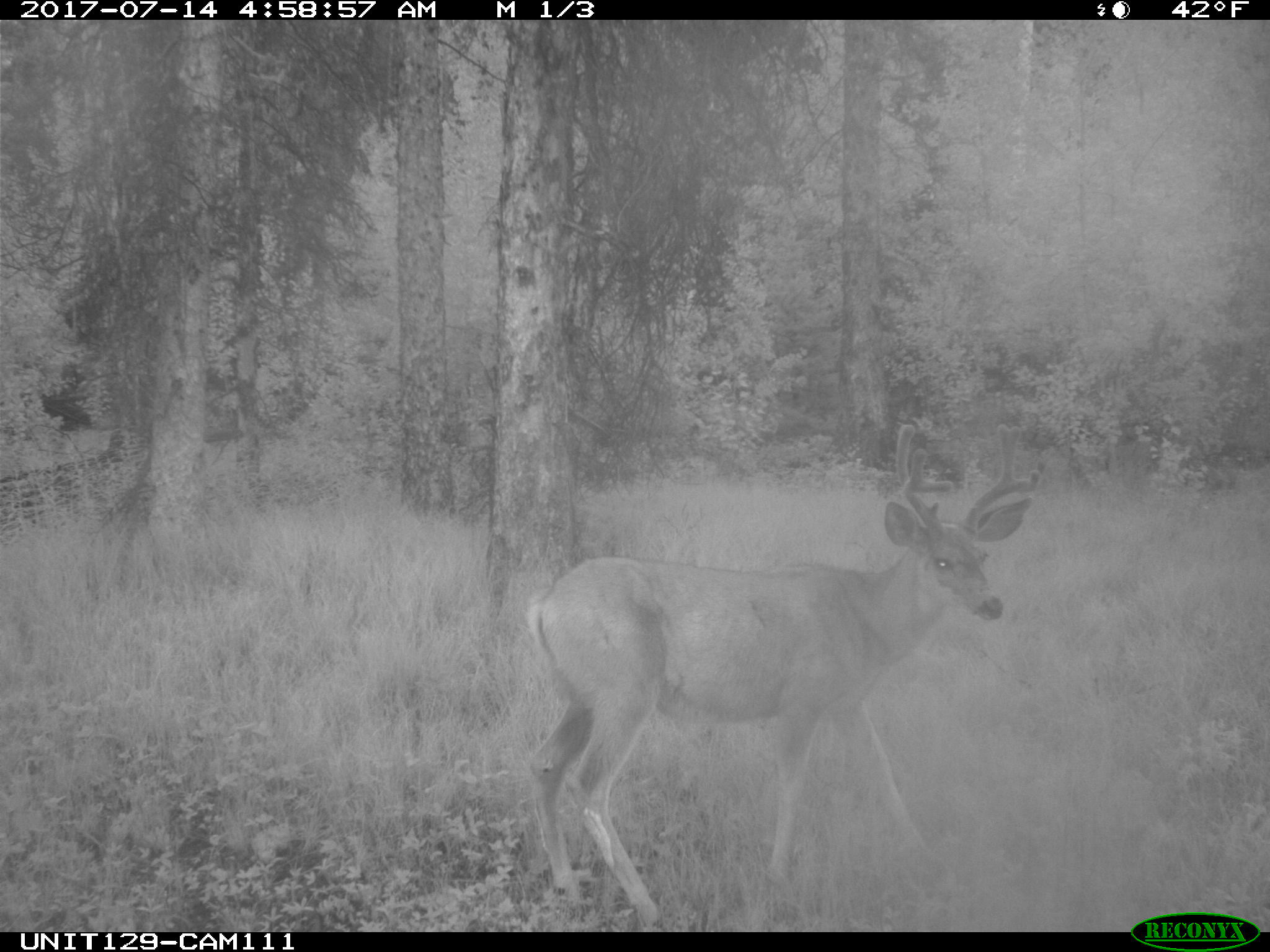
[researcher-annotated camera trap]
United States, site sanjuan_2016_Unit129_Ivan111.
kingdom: Animalia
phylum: Chordata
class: Mammalia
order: Artiodactyla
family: Cervidae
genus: Odocoileus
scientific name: Odocoileus hemionus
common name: mule deer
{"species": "Odocoileus hemionus (mule deer)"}